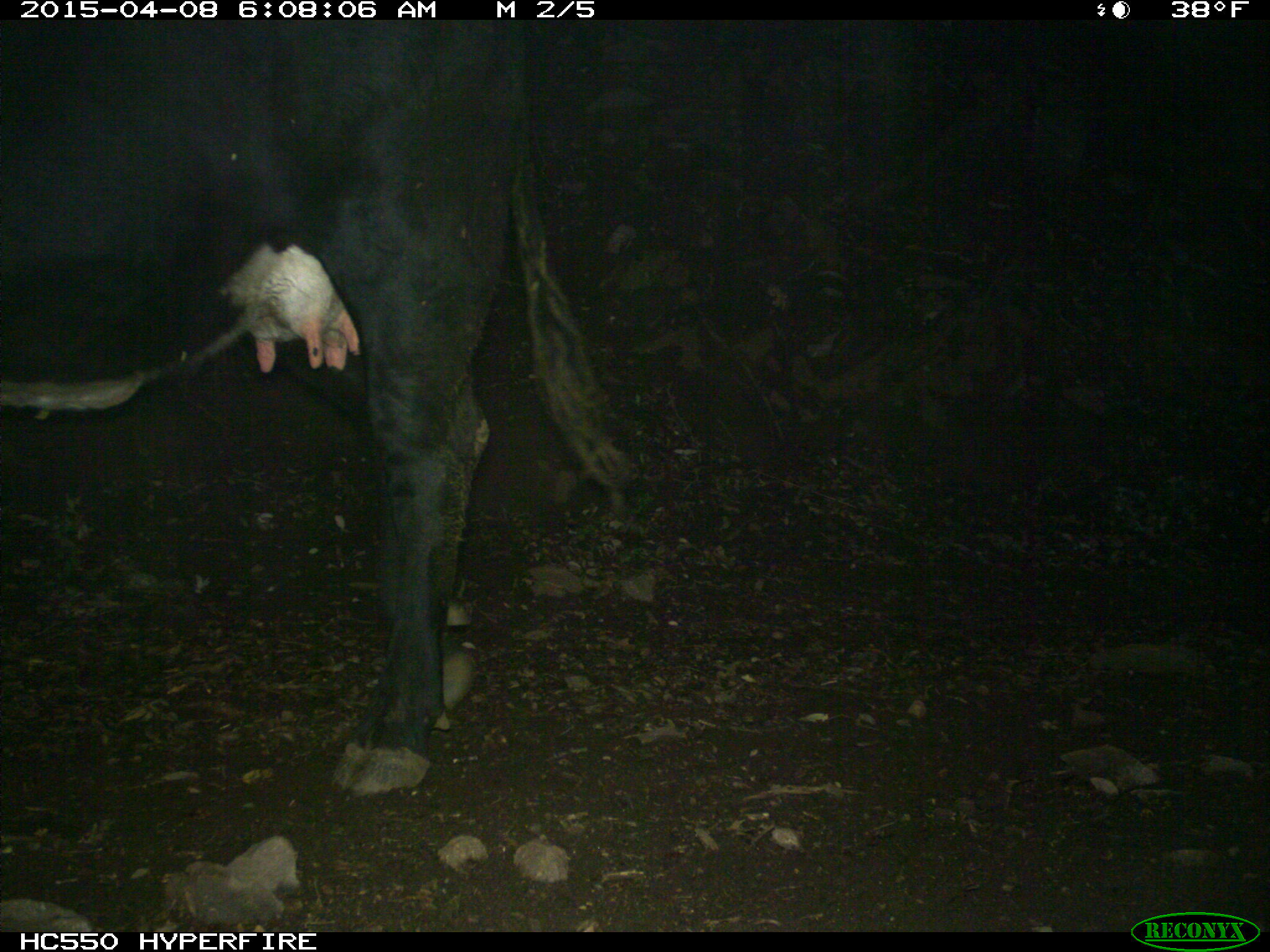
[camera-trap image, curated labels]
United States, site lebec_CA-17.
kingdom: Animalia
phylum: Chordata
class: Mammalia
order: Artiodactyla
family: Bovidae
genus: Bos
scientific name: Bos taurus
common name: domestic cow